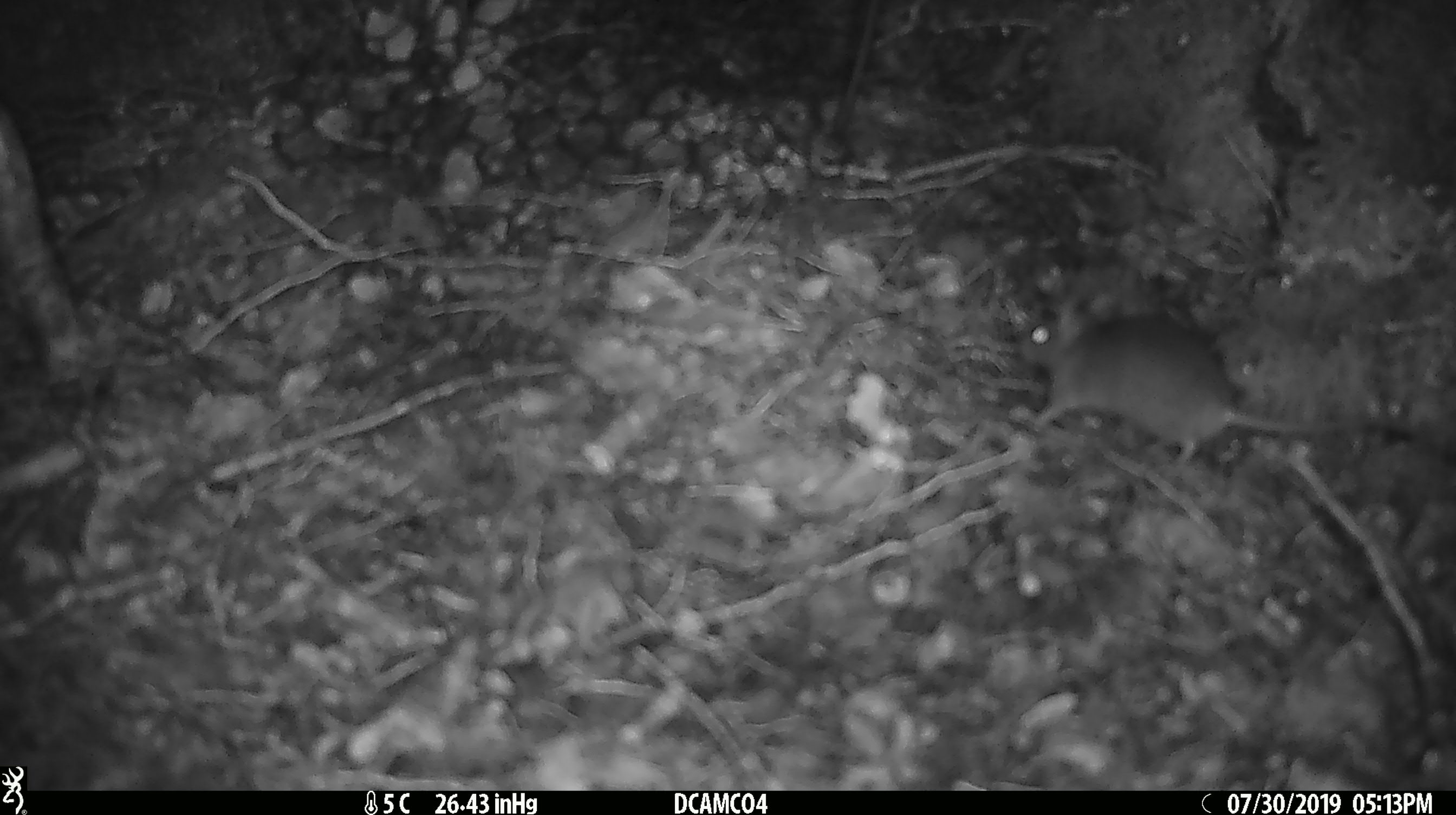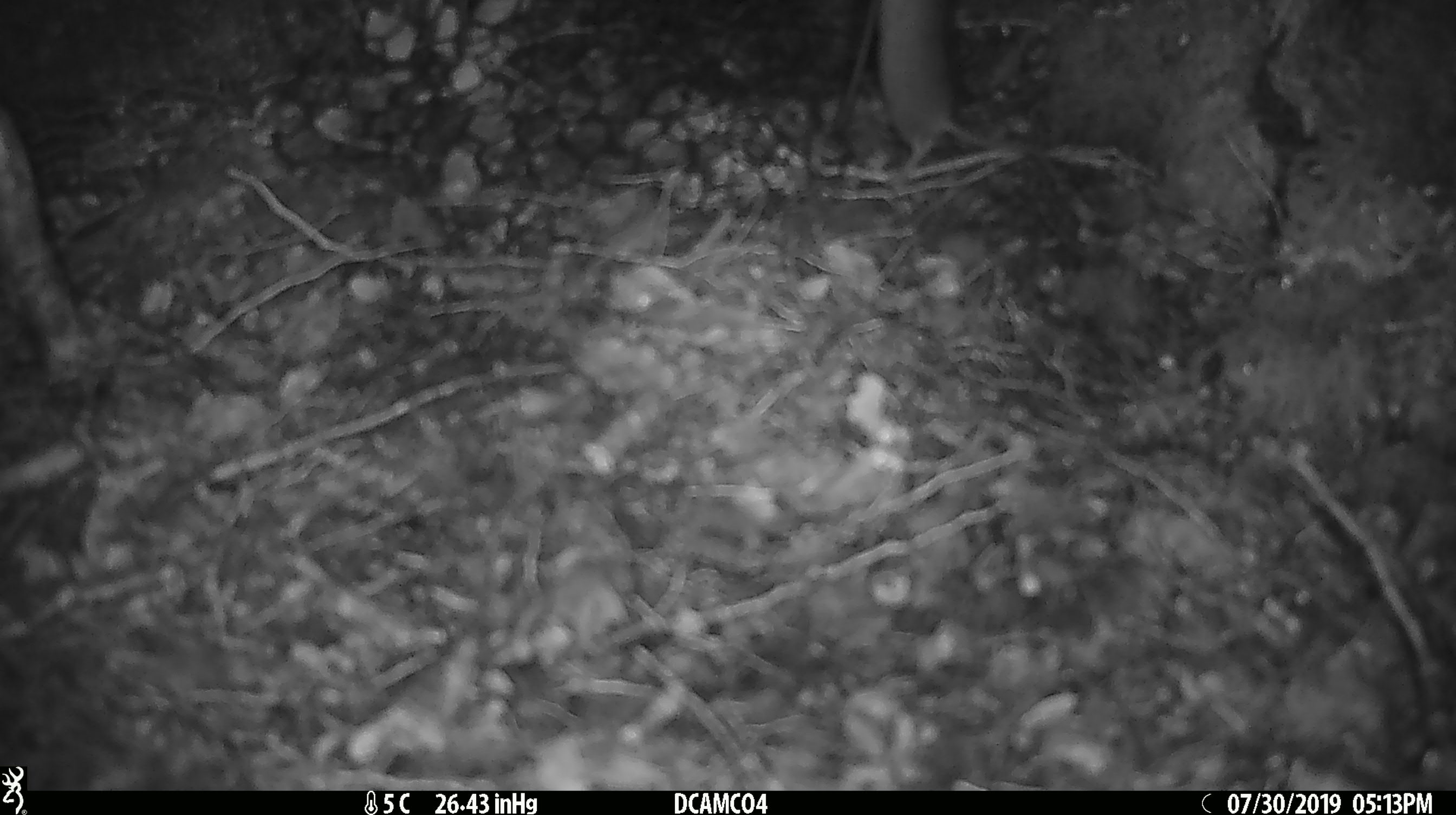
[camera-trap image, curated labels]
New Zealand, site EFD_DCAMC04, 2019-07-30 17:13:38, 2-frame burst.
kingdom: Animalia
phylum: Chordata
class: Mammalia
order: Rodentia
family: Muridae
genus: Mus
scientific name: Mus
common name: mouse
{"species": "mouse (Mus)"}